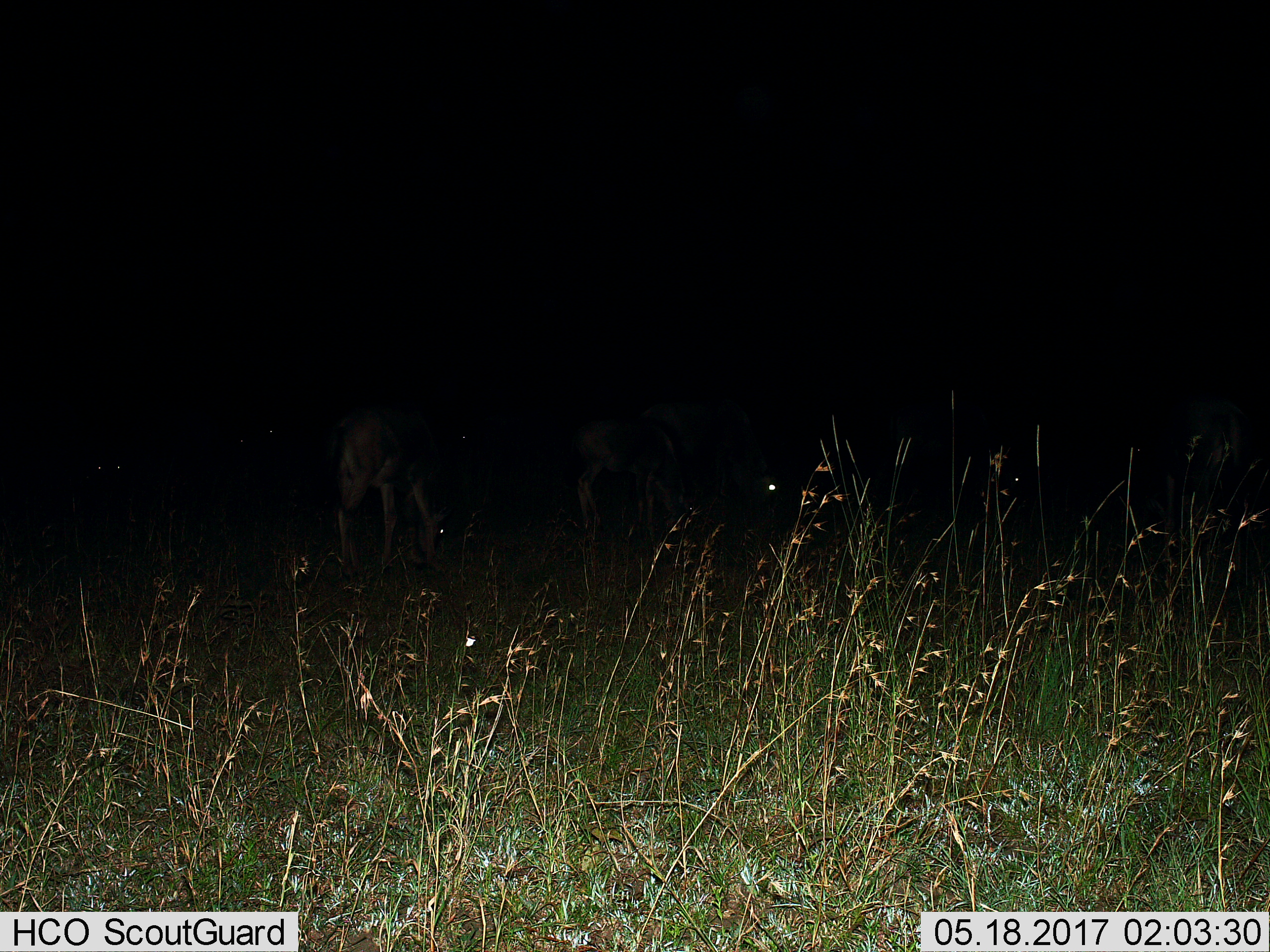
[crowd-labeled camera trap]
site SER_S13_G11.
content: unidentified animal